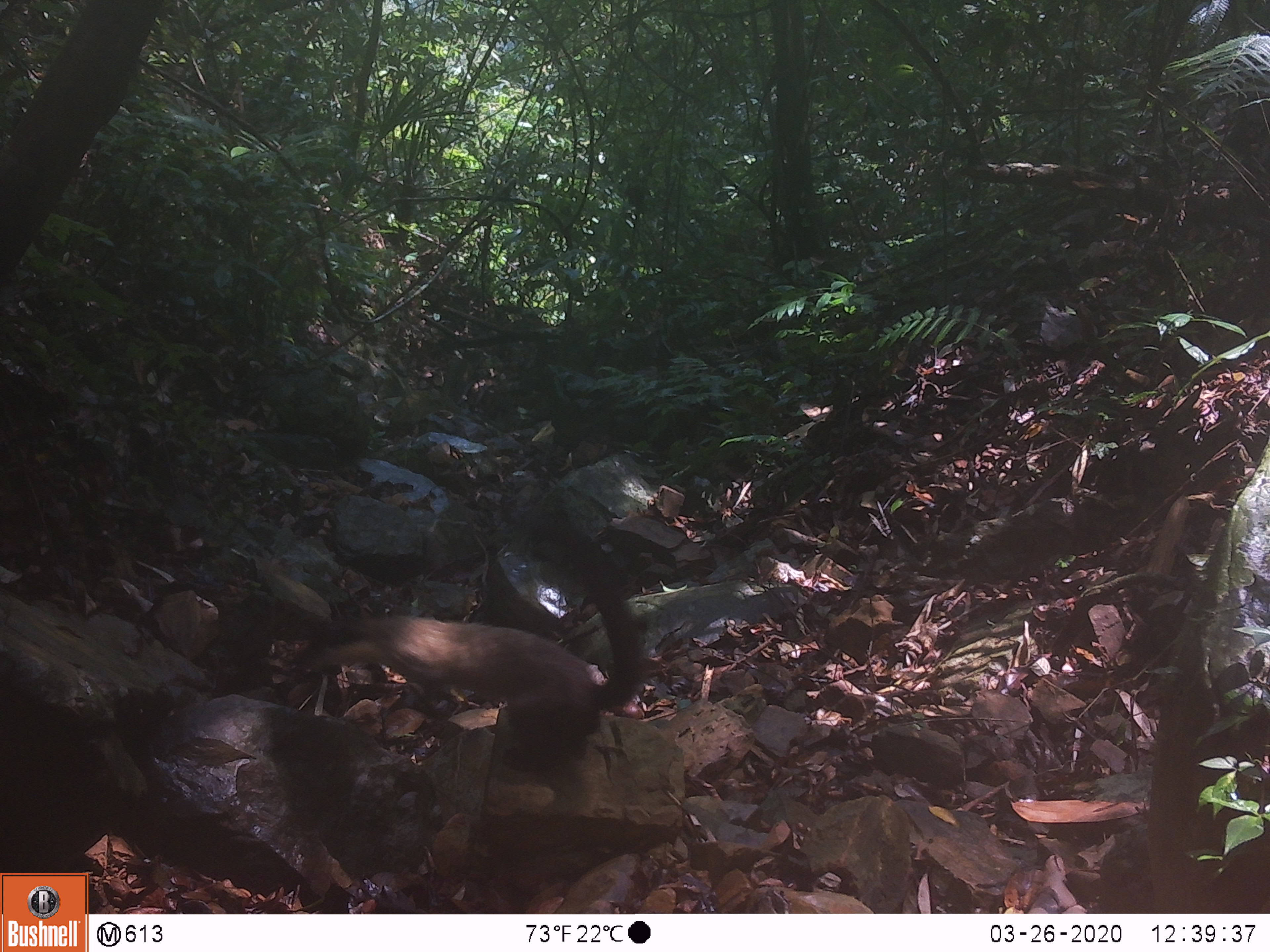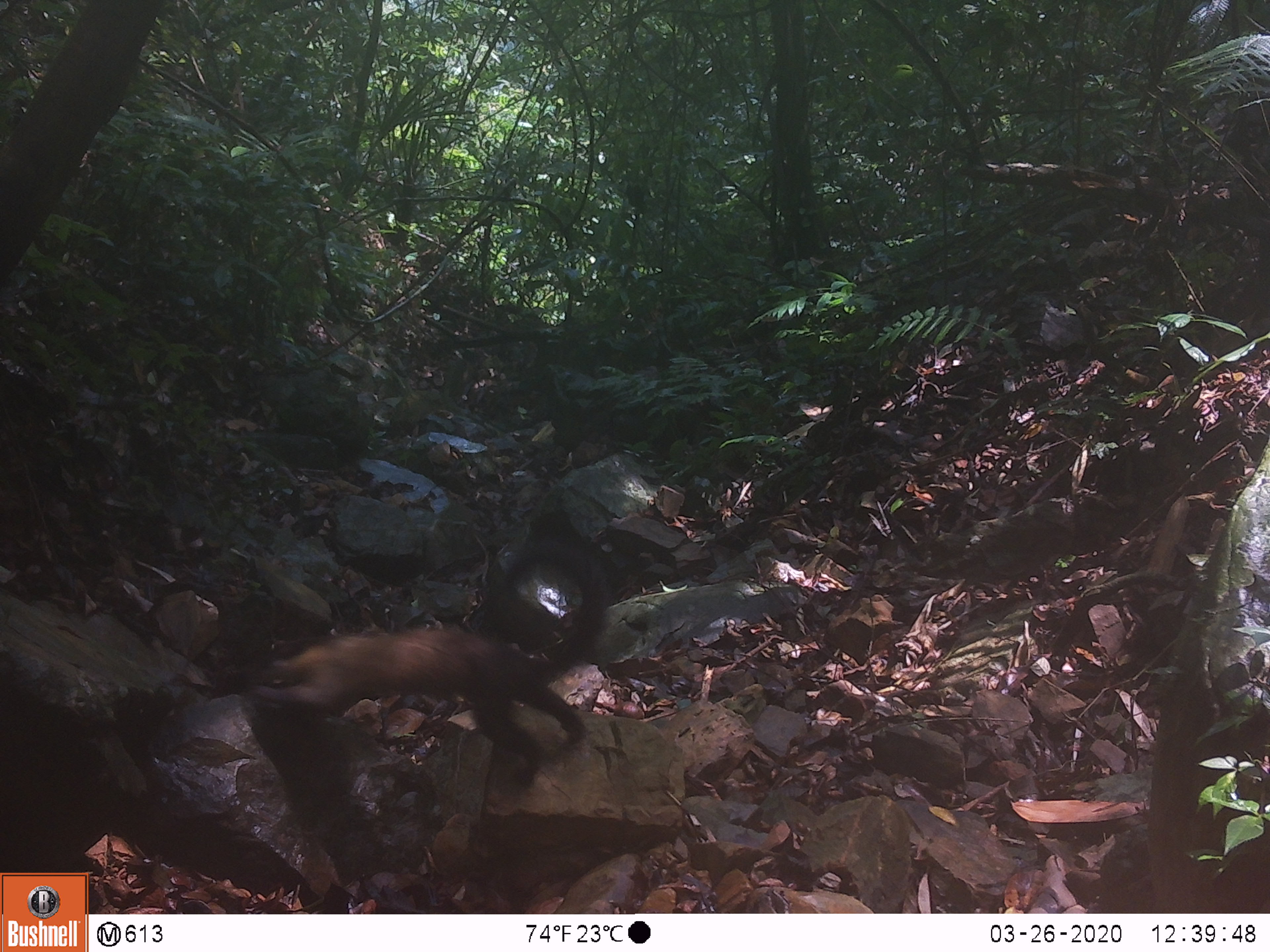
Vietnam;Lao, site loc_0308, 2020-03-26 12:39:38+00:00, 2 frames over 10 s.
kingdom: Animalia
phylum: Chordata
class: Mammalia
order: Carnivora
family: Mustelidae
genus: Martes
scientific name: Martes flavigula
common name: yellow-throated marten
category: yellow throated marten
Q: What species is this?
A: Yellow throated marten (yellow-throated marten) (Martes flavigula).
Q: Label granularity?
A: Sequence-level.